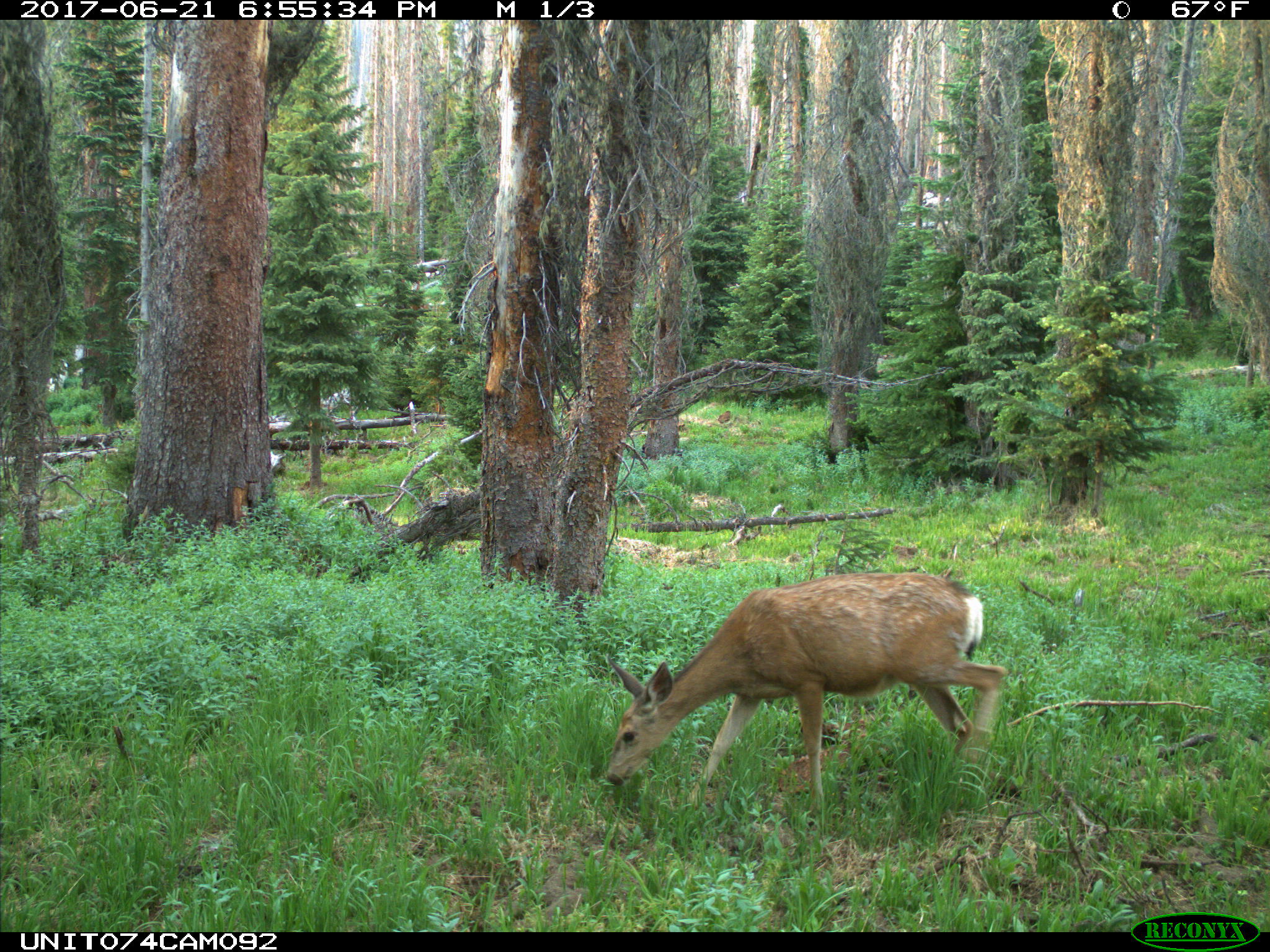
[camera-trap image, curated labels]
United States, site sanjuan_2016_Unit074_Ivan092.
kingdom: Animalia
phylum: Chordata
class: Mammalia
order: Artiodactyla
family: Cervidae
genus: Odocoileus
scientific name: Odocoileus hemionus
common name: mule deer